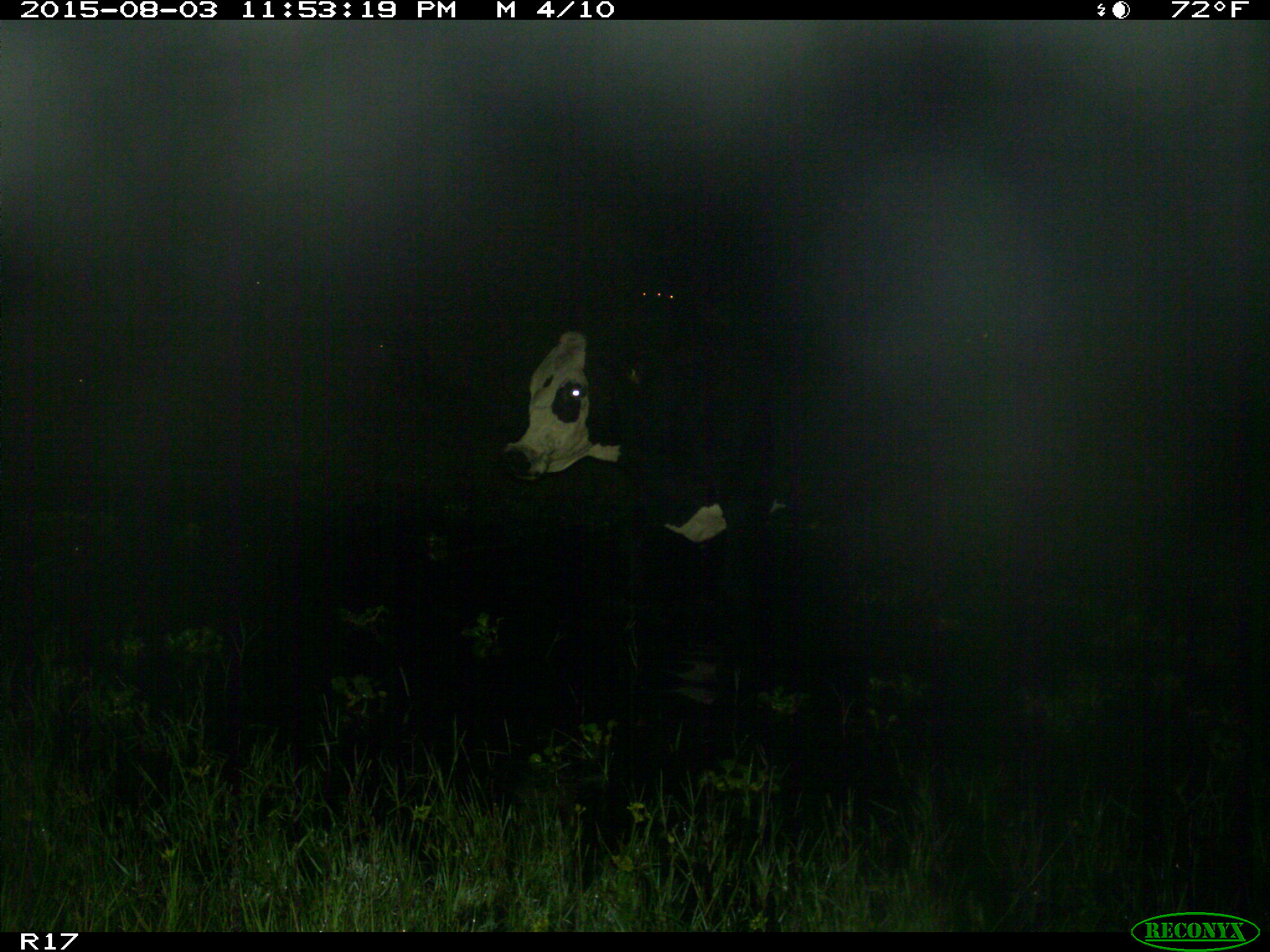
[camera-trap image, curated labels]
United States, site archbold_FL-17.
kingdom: Animalia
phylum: Chordata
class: Mammalia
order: Artiodactyla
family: Bovidae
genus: Bos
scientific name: Bos taurus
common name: domestic cow